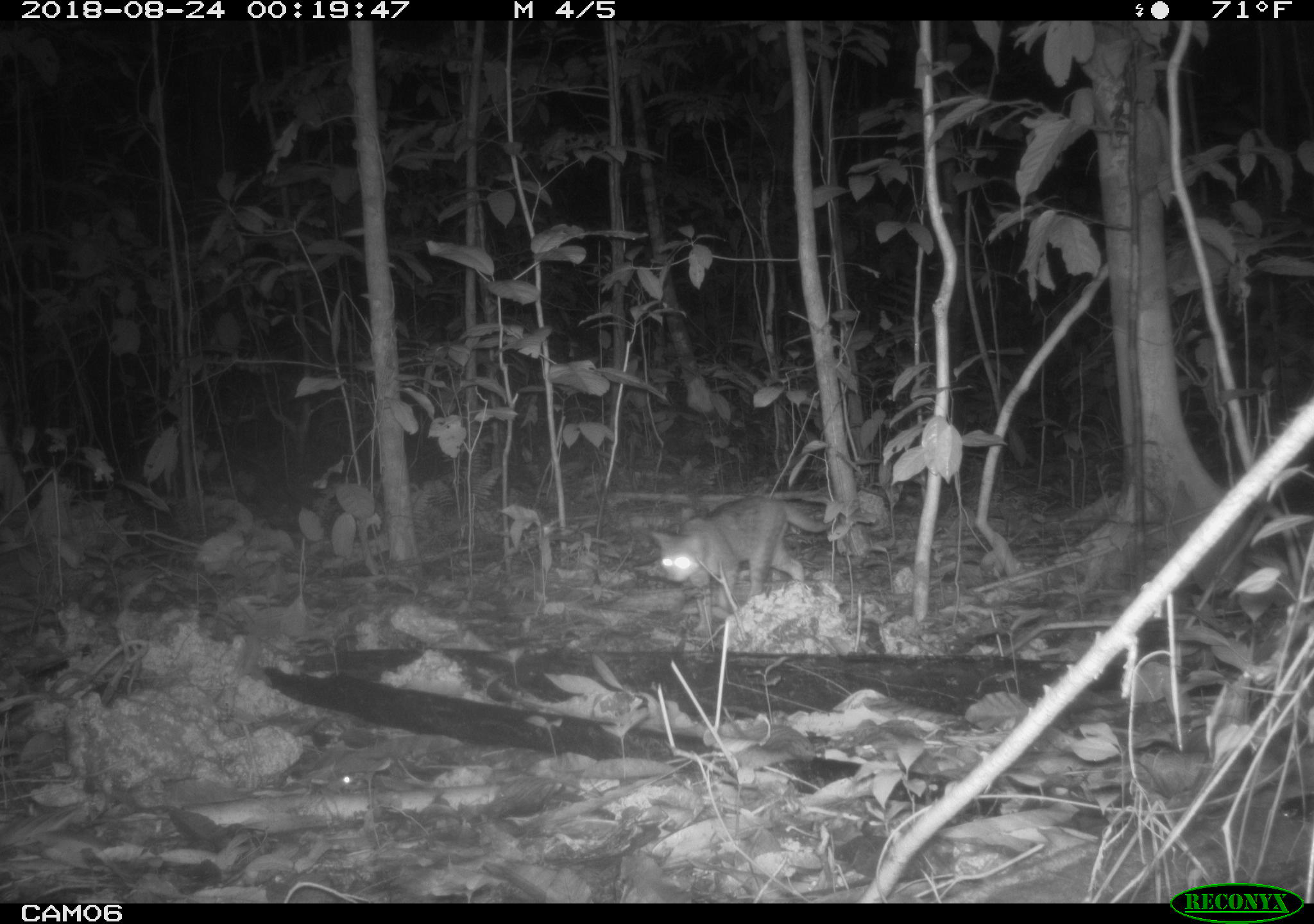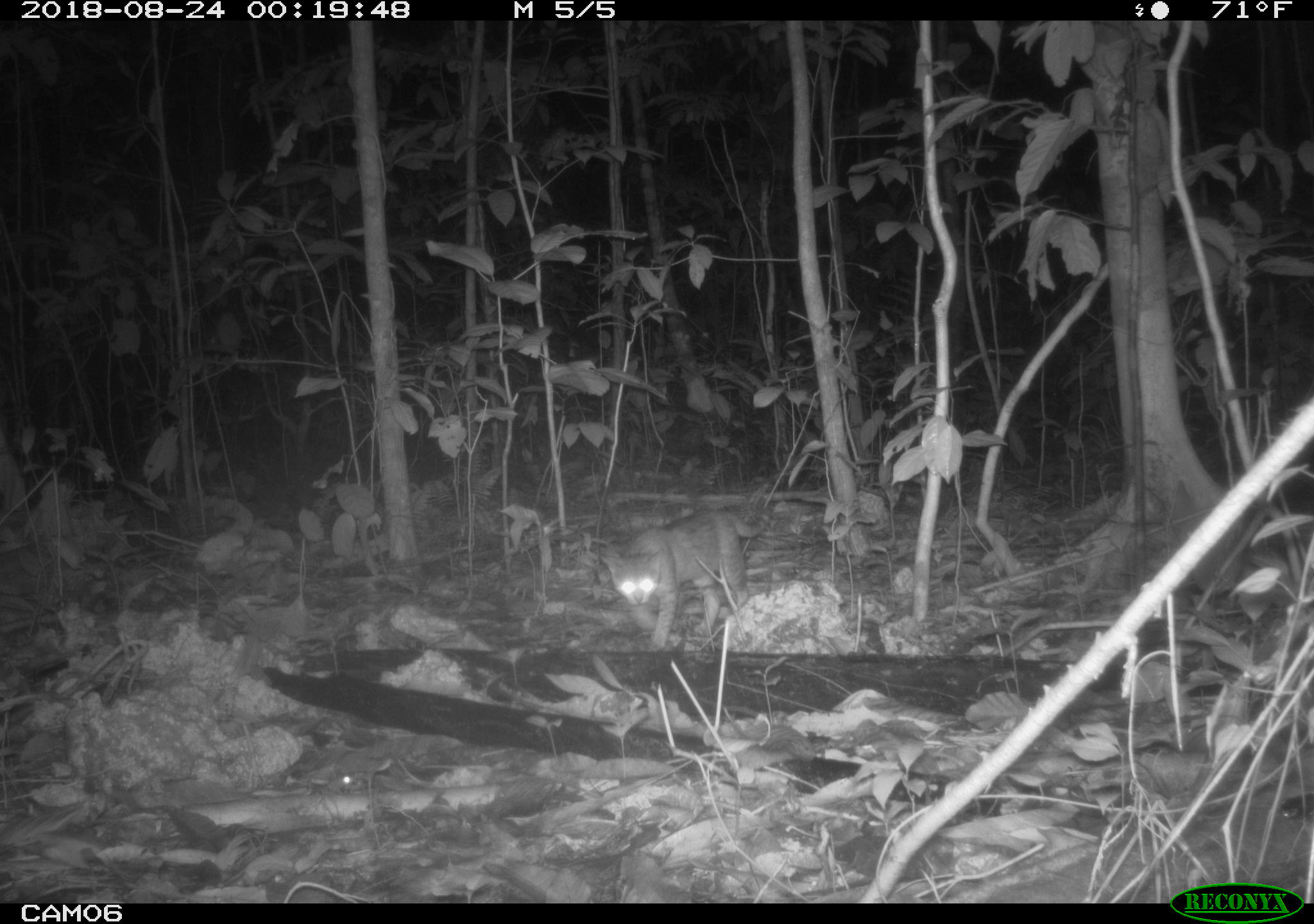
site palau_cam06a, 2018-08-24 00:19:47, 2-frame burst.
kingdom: Animalia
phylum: Chordata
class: Mammalia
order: Carnivora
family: Felidae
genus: Felis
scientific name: Felis catus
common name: cat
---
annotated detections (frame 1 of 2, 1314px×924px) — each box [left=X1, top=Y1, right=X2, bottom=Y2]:
cat: [left=646, top=493, right=847, bottom=599]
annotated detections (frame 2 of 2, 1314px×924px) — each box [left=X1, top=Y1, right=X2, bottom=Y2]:
cat: [left=596, top=507, right=764, bottom=643]